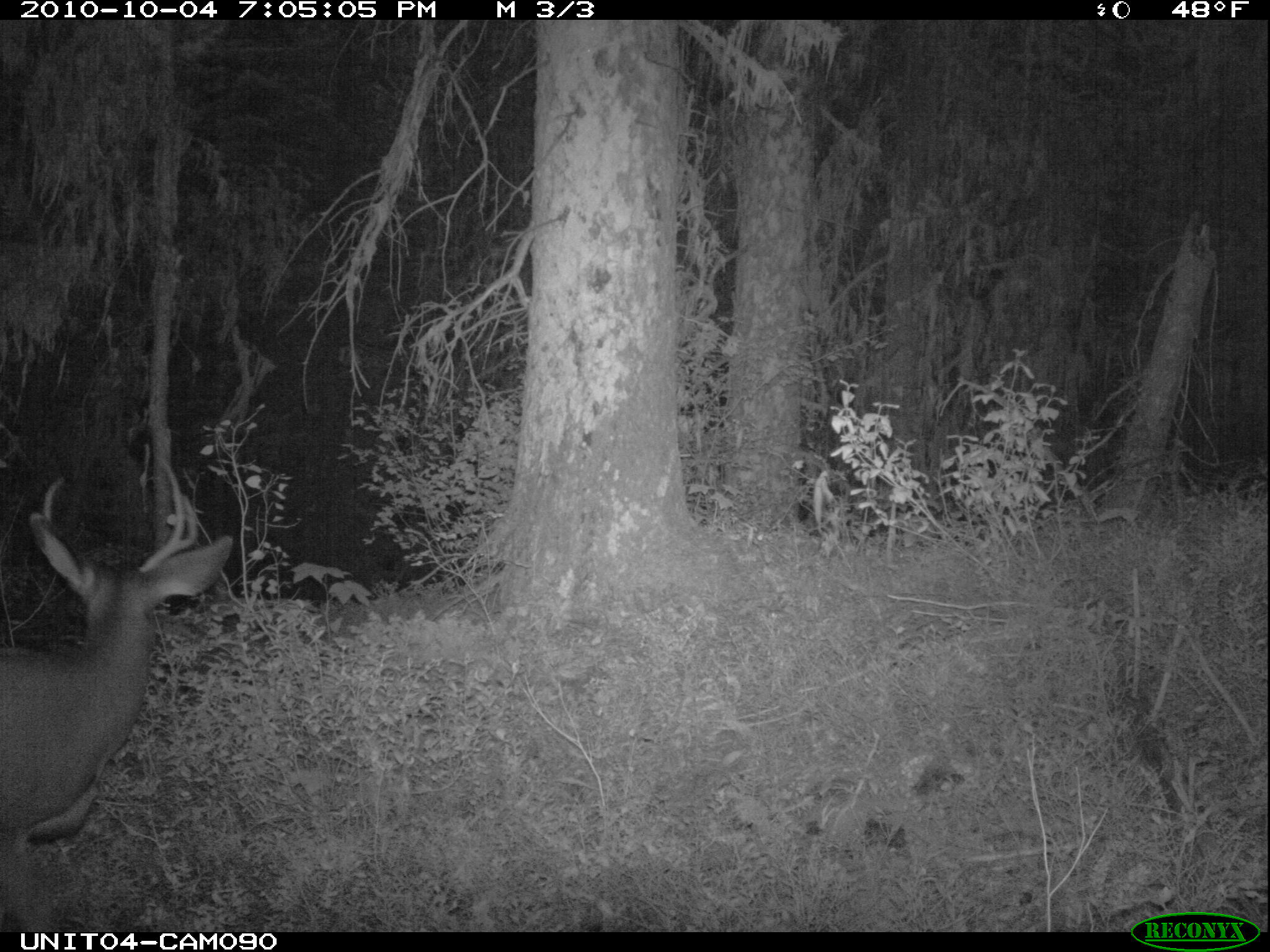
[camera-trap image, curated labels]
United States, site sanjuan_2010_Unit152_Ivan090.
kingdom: Animalia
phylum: Chordata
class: Mammalia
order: Artiodactyla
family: Cervidae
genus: Odocoileus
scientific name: Odocoileus hemionus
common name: mule deer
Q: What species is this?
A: Odocoileus hemionus (mule deer).